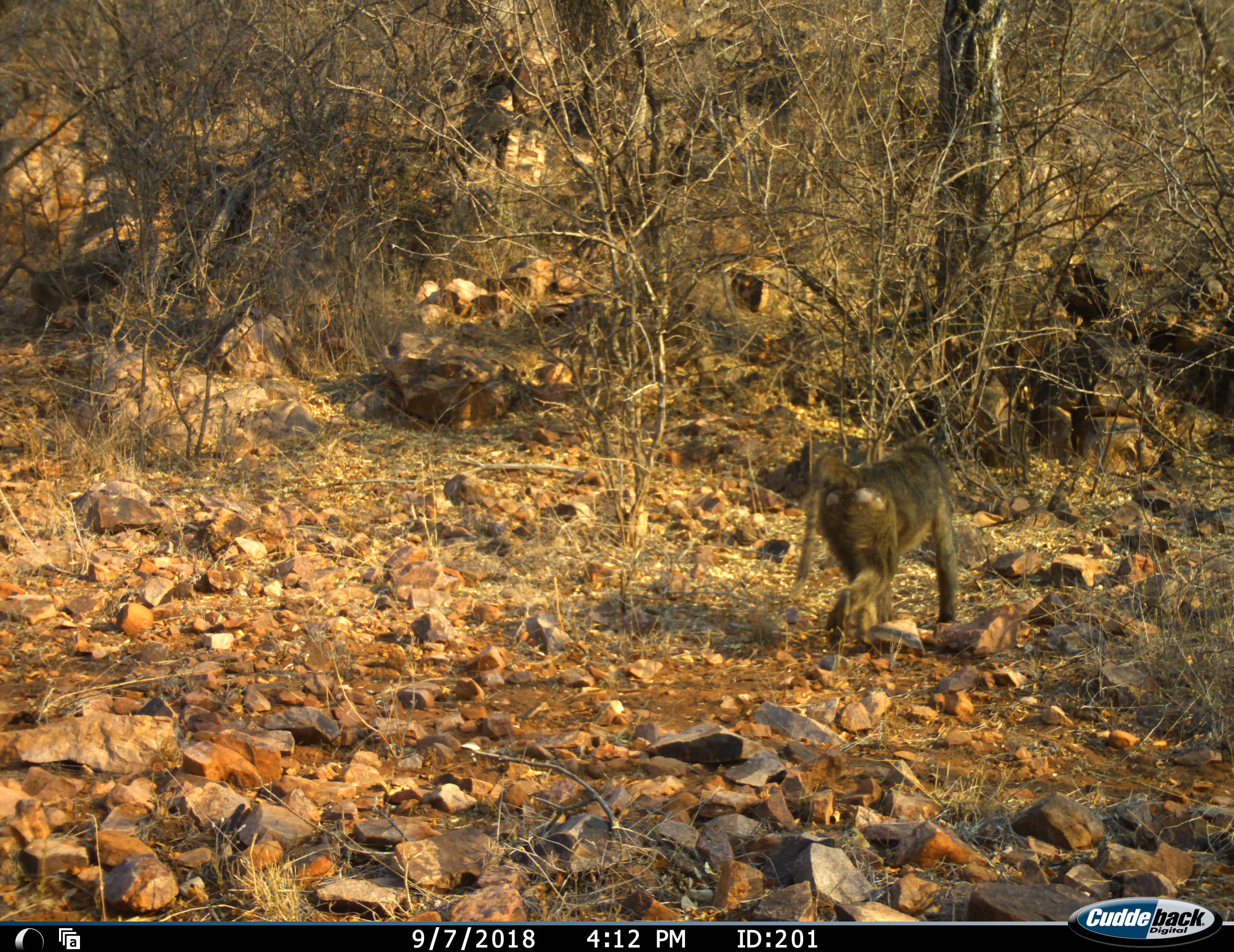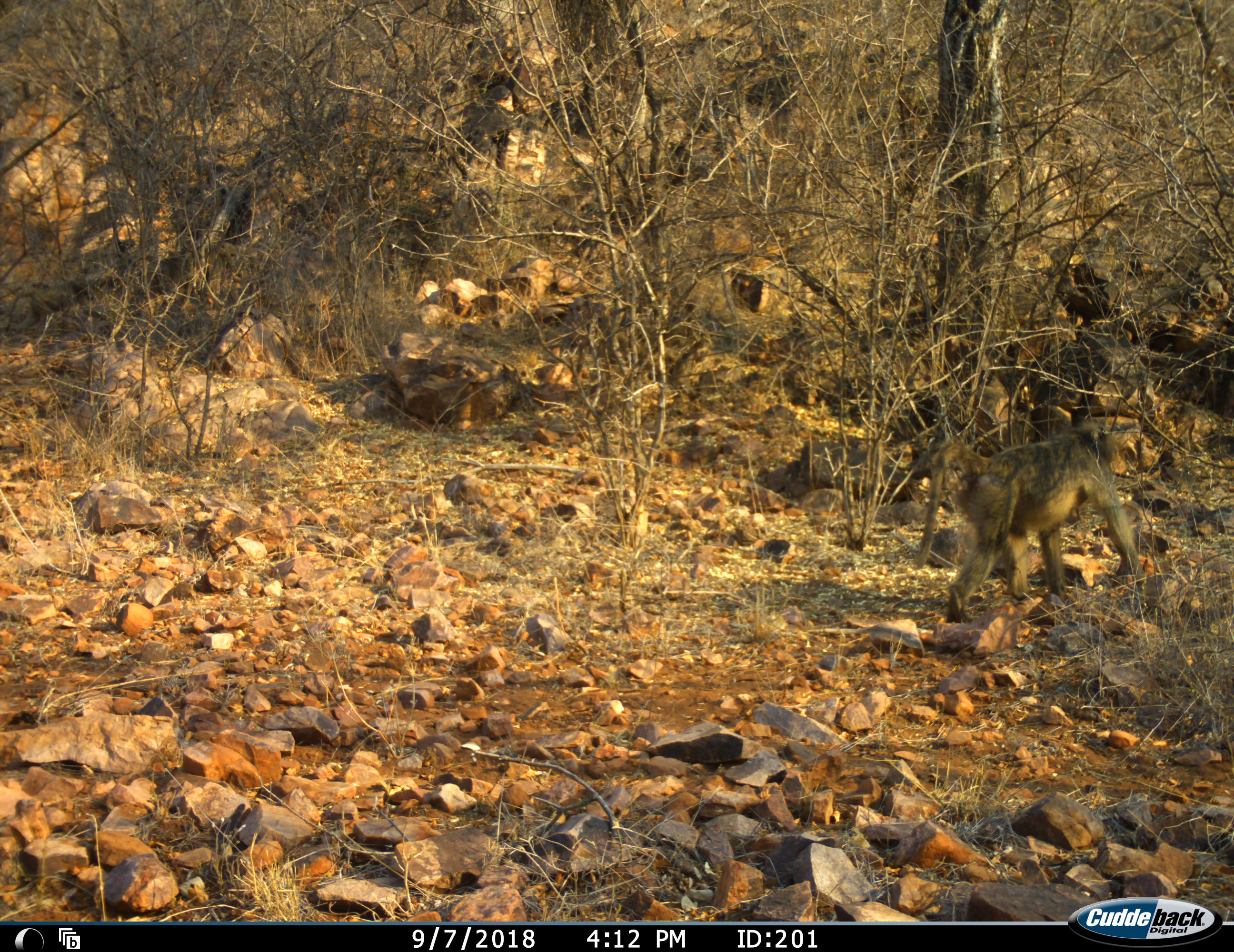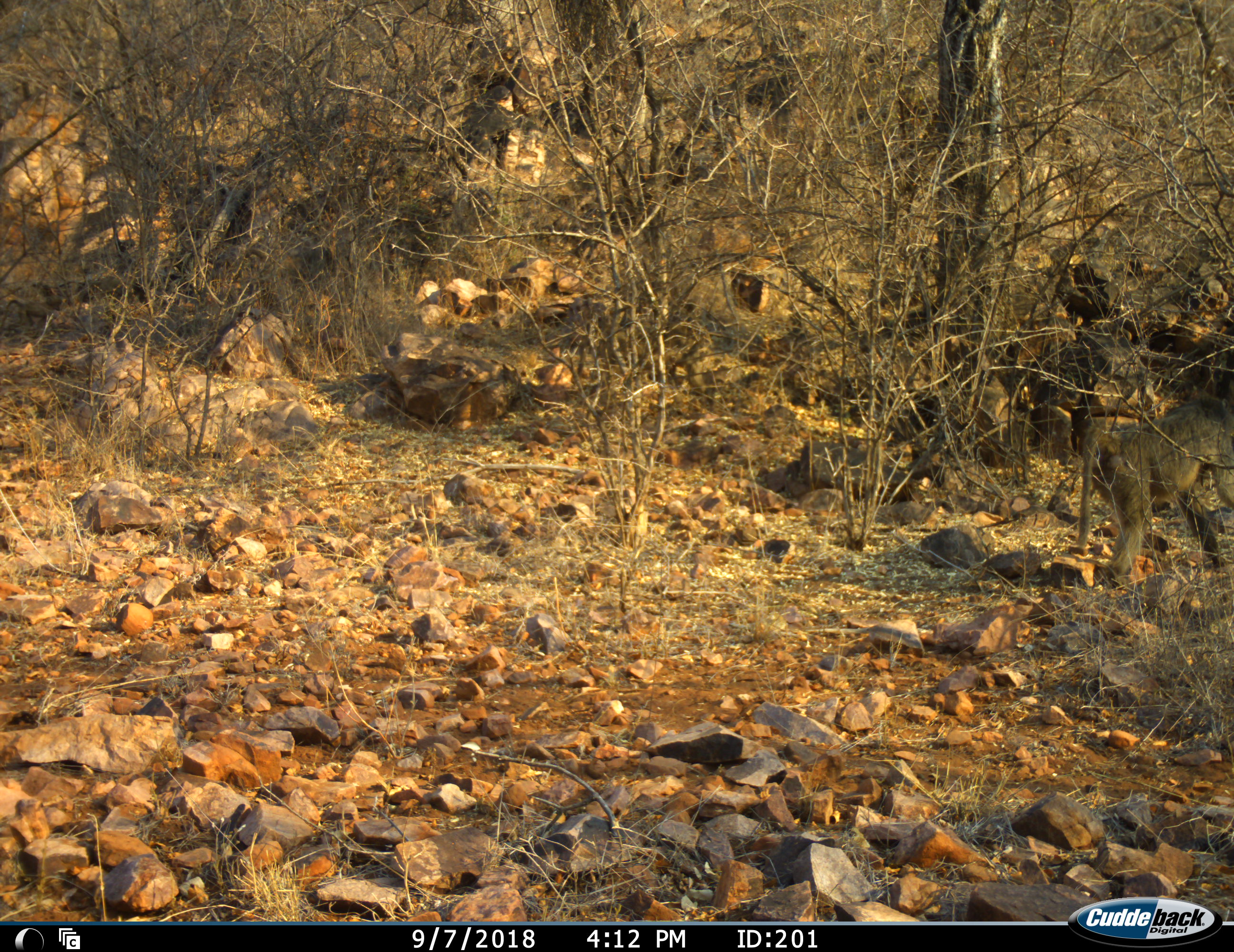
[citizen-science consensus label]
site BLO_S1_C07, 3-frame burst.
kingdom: Animalia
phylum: Chordata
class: Mammalia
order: Primates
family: Cercopithecidae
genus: Papio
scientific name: Papio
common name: baboon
Baboon (Papio), count 4. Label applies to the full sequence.